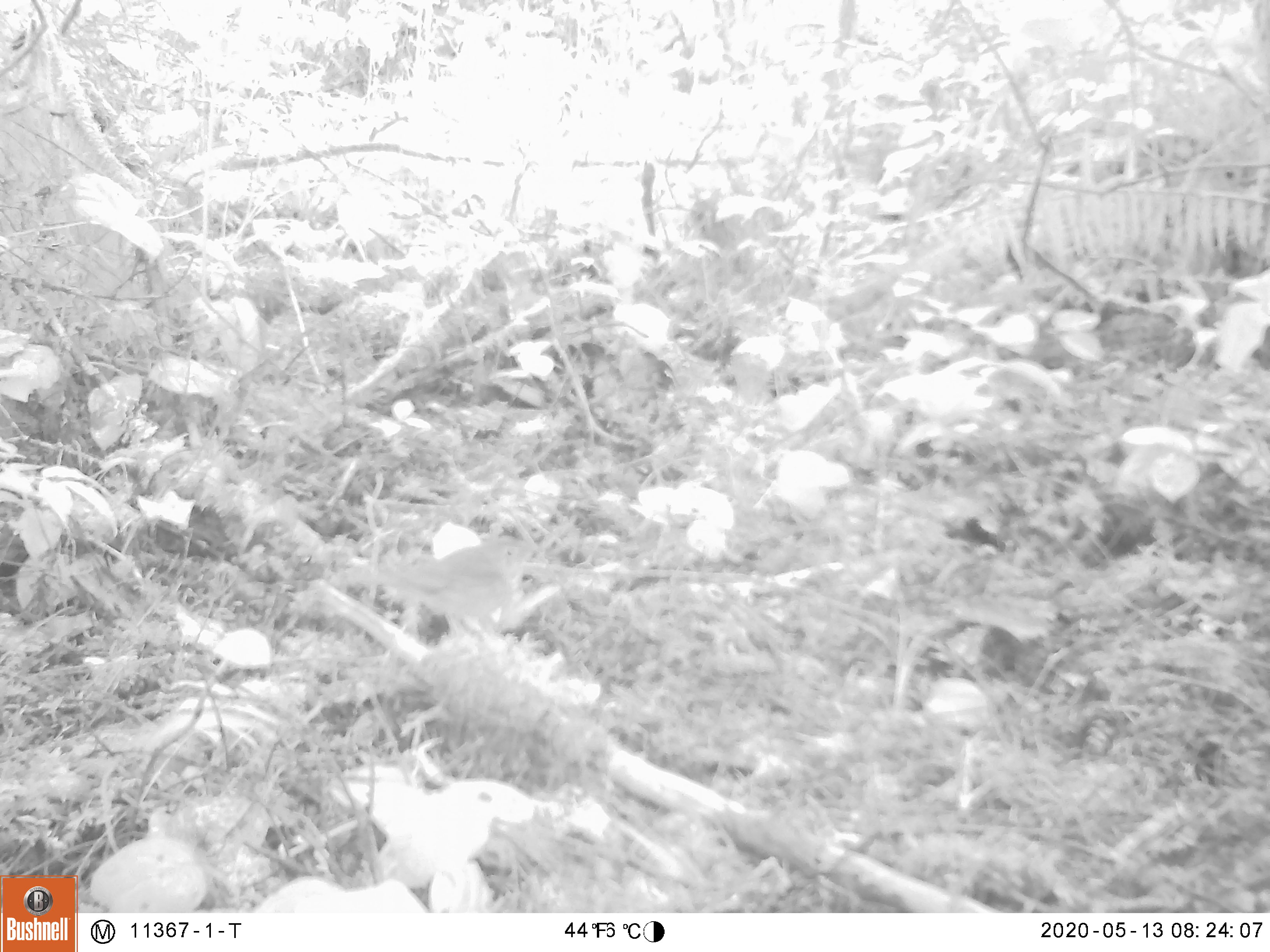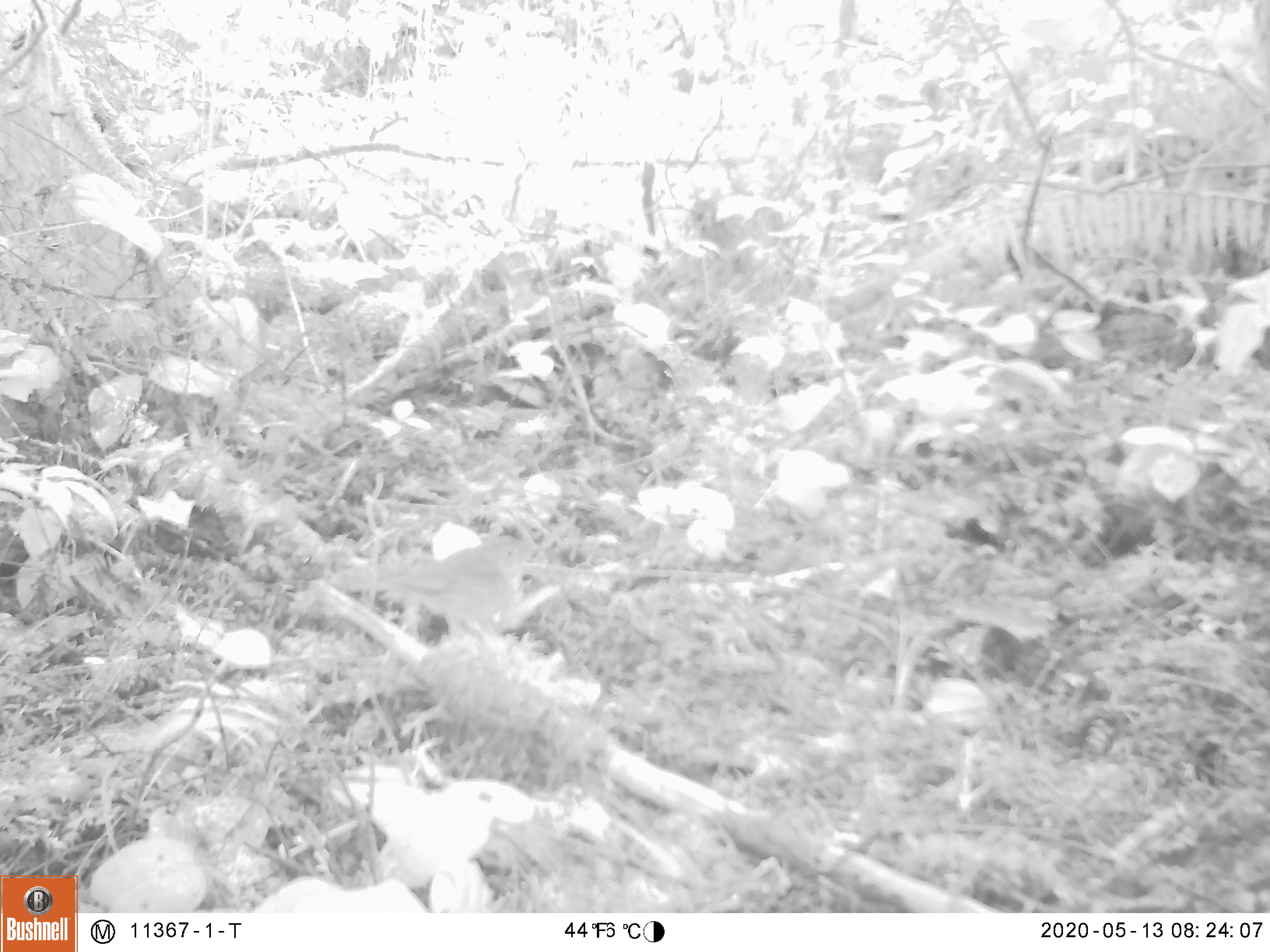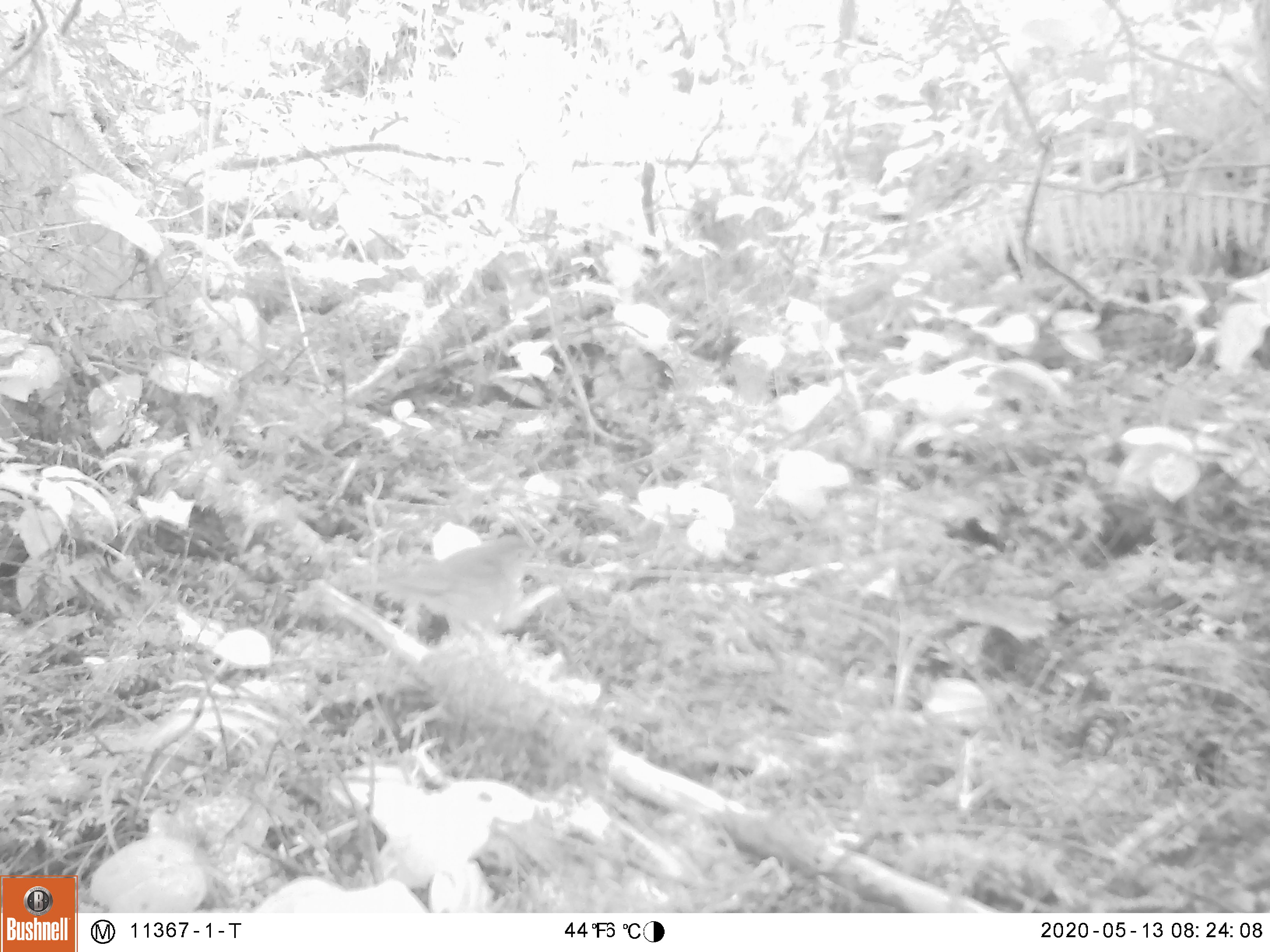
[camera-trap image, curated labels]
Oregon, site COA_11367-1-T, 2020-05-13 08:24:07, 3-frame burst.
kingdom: Animalia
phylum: Chordata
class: Aves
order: Passeriformes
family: Turdidae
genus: Catharus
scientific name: Catharus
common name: brown thrushes and nightingale-thrushes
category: catharus species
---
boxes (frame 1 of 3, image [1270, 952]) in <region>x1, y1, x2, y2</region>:
catharus species: <region>350, 533, 533, 644</region>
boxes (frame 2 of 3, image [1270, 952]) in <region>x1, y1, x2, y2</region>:
catharus species: <region>346, 537, 545, 641</region>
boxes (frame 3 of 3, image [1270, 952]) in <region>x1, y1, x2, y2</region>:
catharus species: <region>323, 534, 541, 652</region>